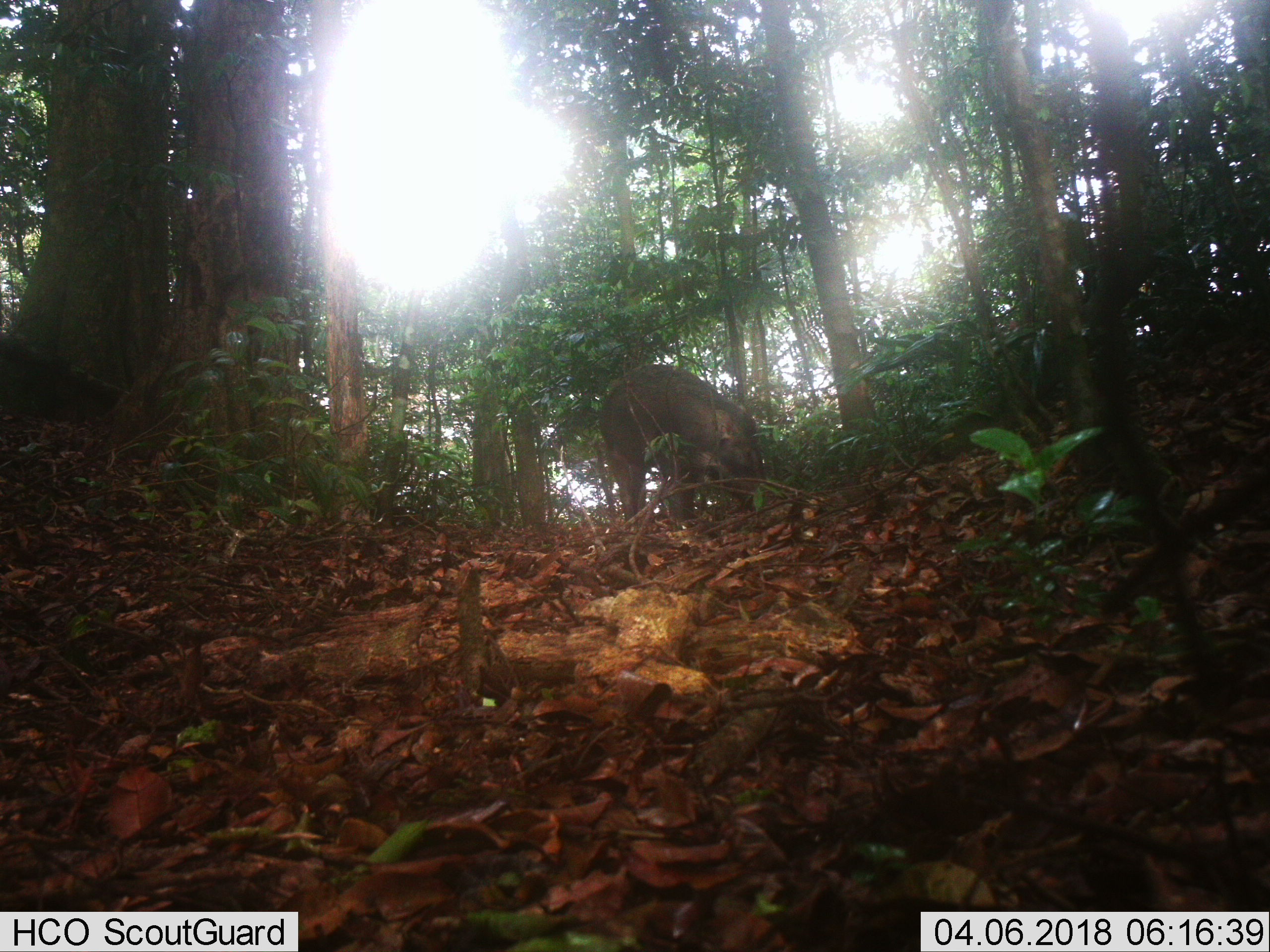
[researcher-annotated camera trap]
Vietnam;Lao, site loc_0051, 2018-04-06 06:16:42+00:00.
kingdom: Animalia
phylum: Chordata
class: Mammalia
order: Artiodactyla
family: Suidae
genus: Sus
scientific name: Sus scrofa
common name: eurasian wild pig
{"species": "eurasian wild pig (Sus scrofa)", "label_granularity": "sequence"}